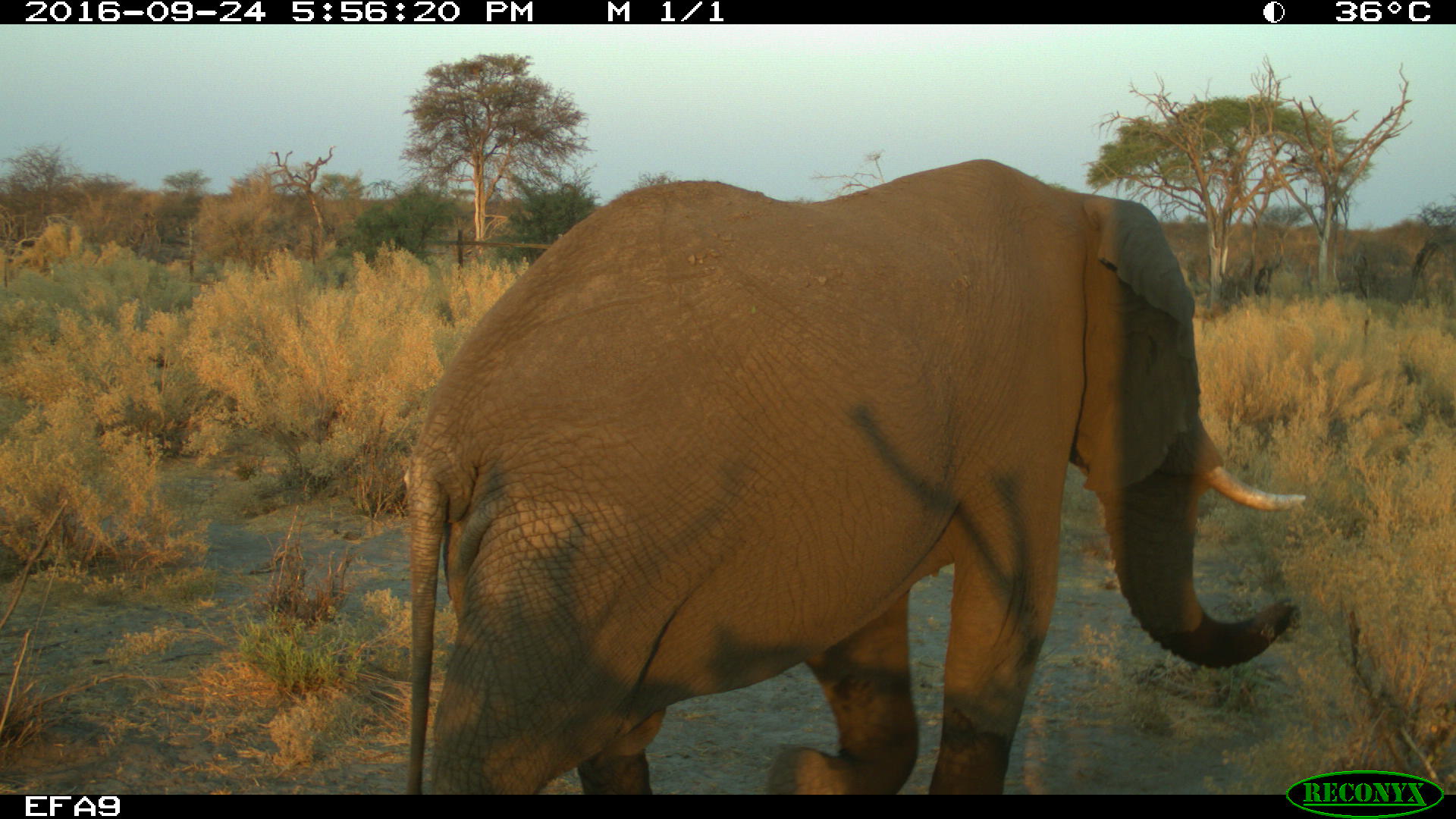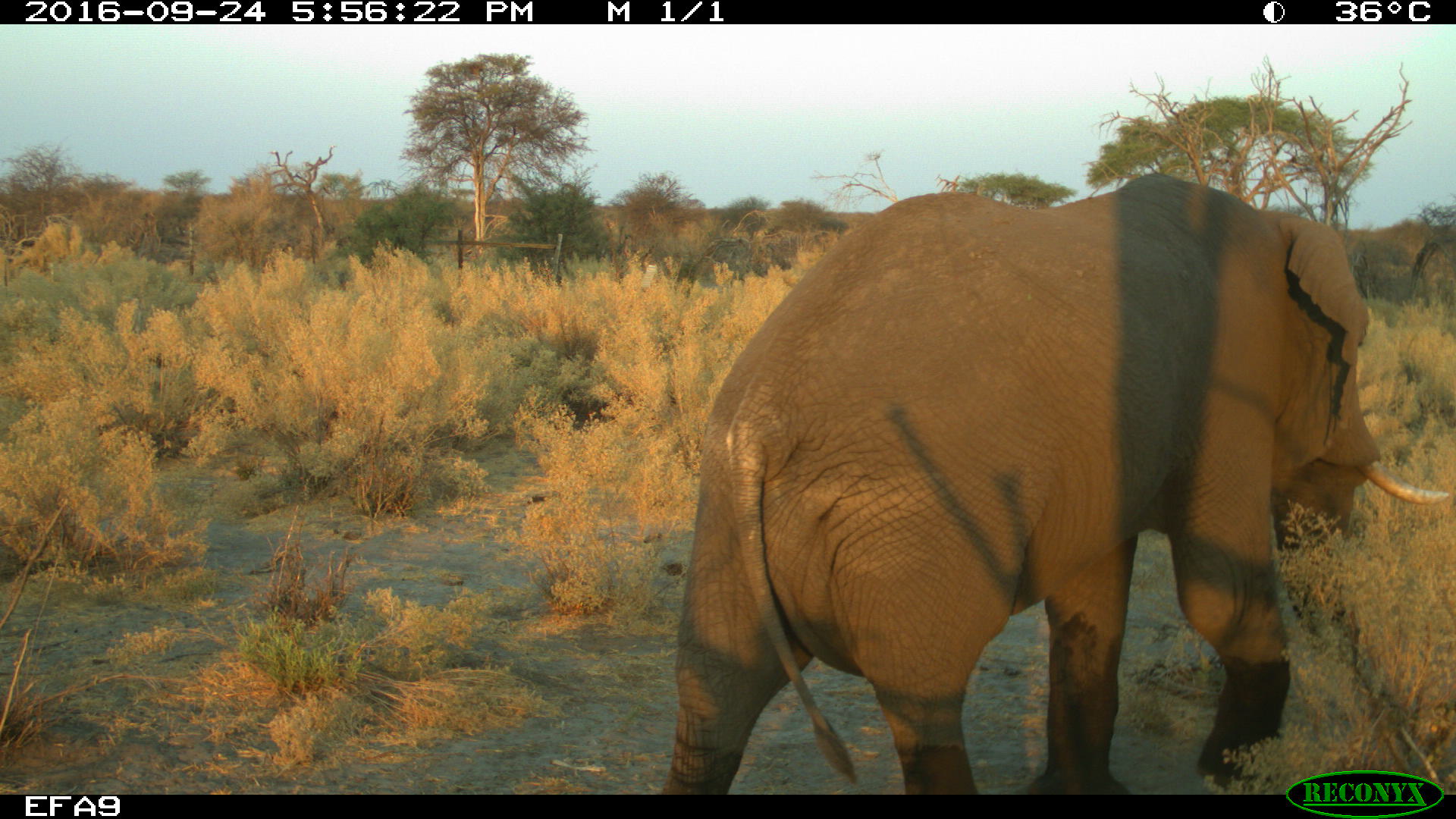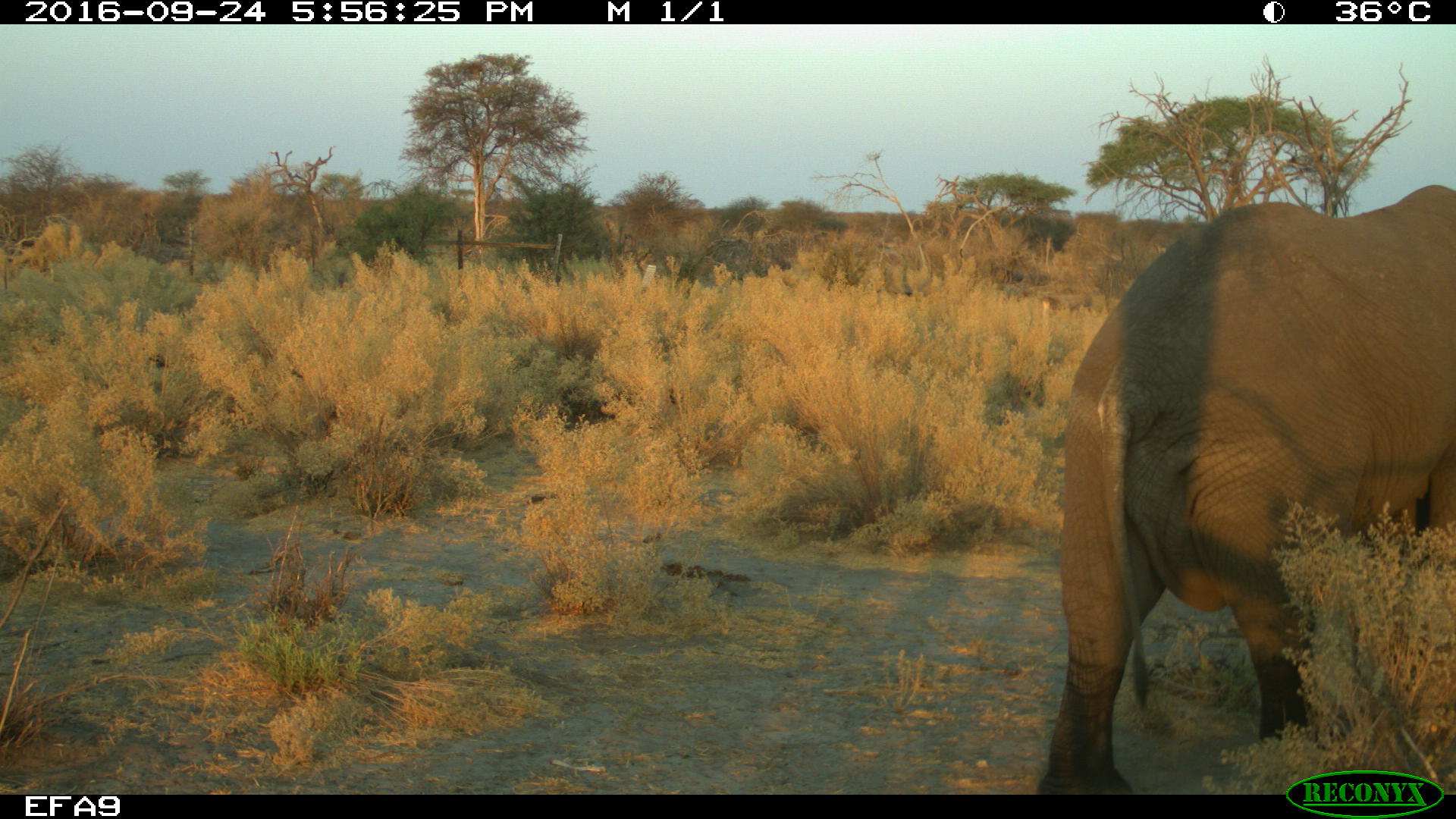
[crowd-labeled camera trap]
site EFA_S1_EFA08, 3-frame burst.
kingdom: Animalia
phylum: Chordata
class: Mammalia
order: Proboscidea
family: Elephantidae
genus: Loxodonta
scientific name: Loxodonta africana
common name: african bush elephant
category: elephant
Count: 1.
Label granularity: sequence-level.